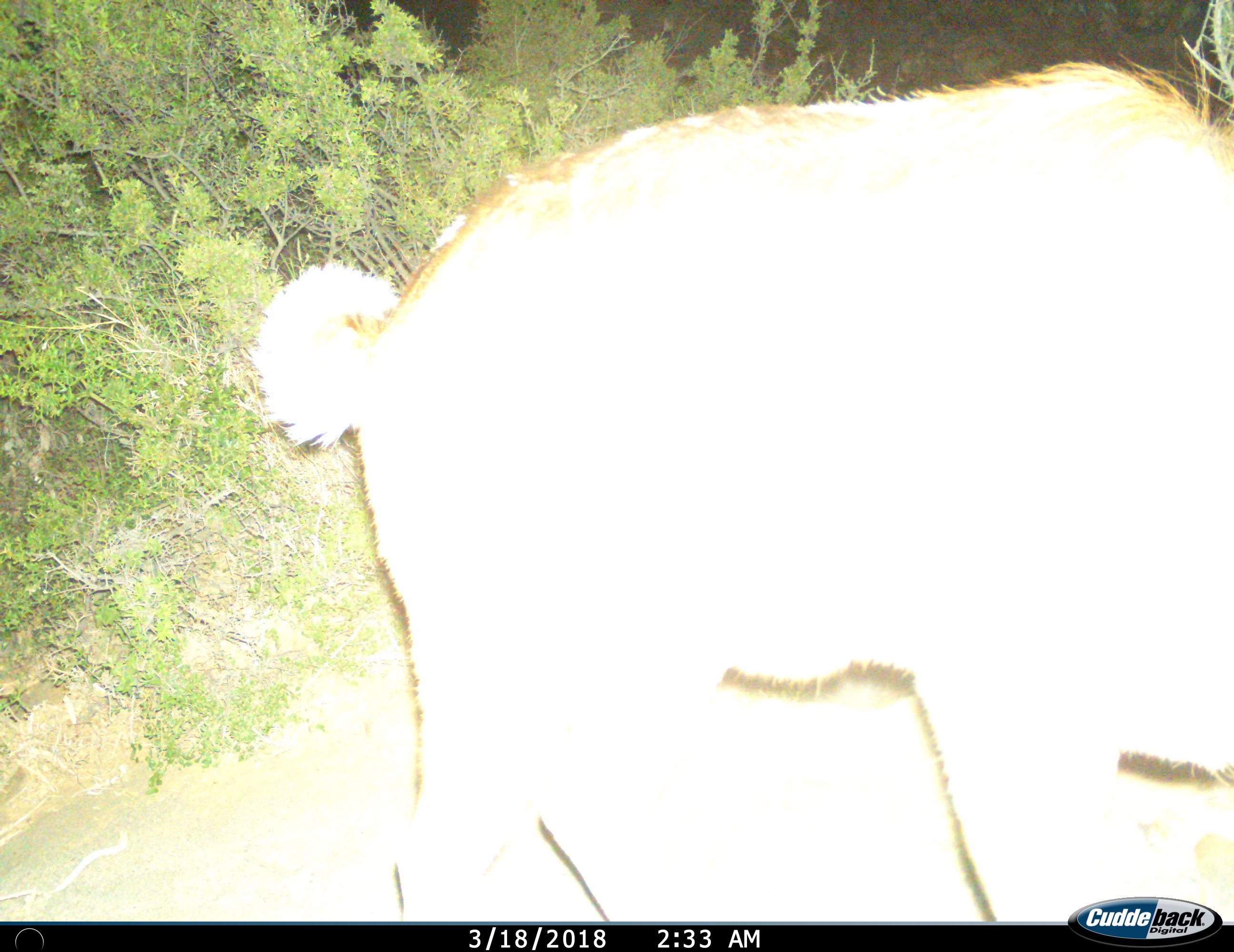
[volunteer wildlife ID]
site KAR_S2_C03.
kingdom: Animalia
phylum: Chordata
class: Mammalia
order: Artiodactyla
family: Bovidae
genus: Tragelaphus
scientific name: Tragelaphus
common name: kudu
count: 1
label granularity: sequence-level